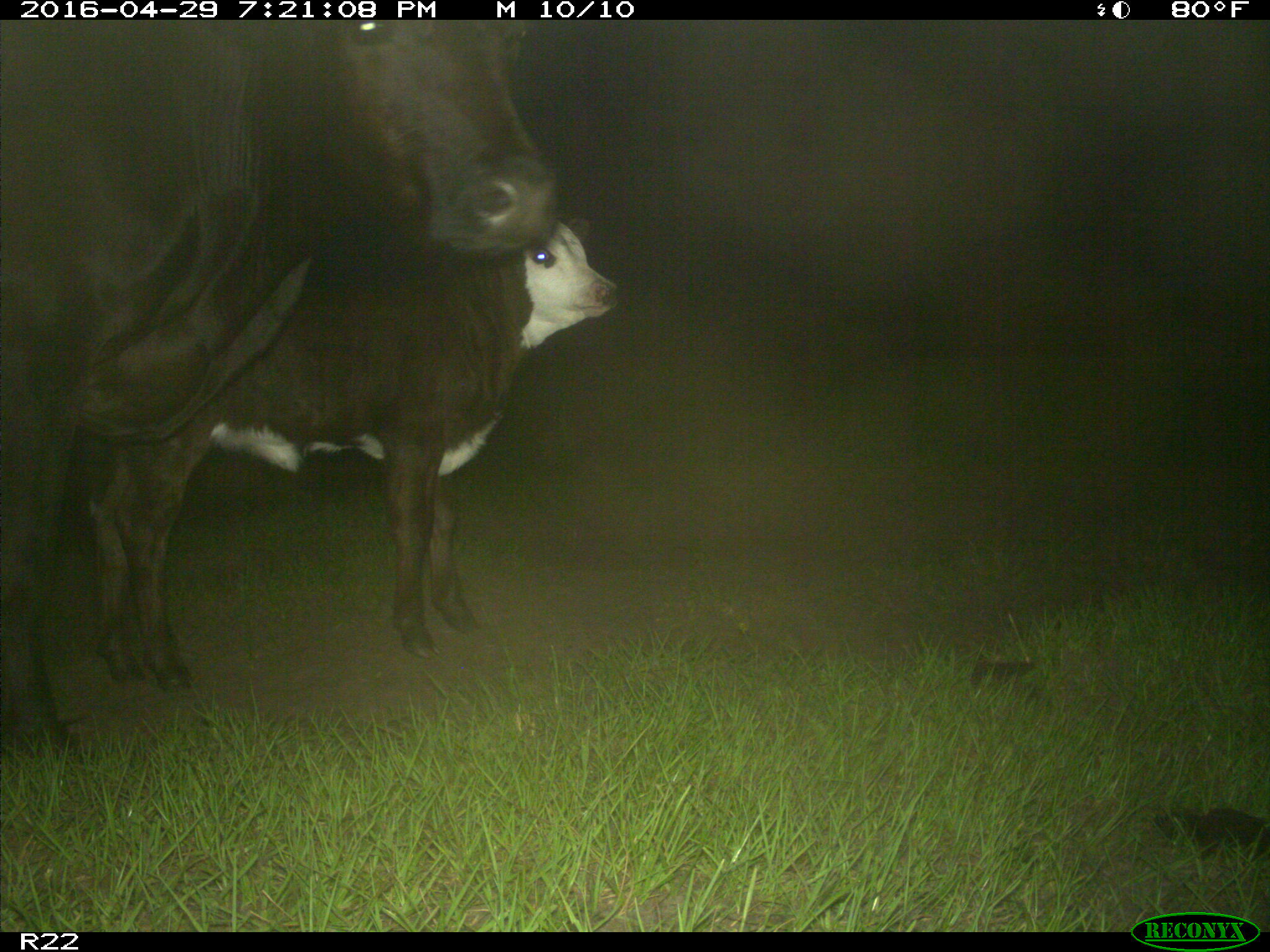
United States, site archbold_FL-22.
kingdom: Animalia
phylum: Chordata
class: Mammalia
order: Artiodactyla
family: Bovidae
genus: Bos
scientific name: Bos taurus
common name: domestic cow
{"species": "Bos taurus (domestic cow)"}